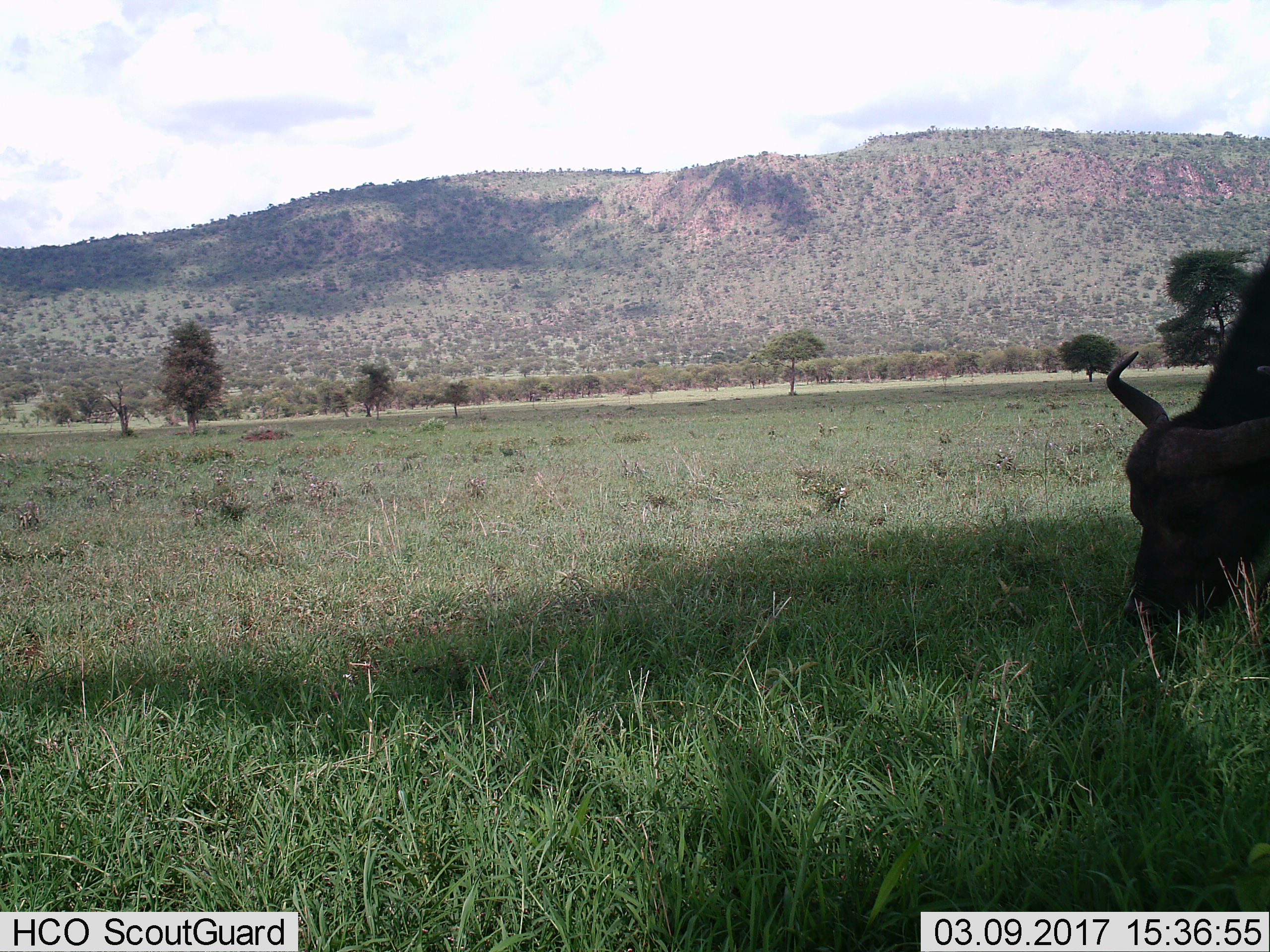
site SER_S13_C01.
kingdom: Animalia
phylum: Chordata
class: Mammalia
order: Artiodactyla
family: Bovidae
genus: Syncerus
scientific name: Syncerus caffer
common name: african buffalo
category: buffalo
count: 1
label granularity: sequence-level